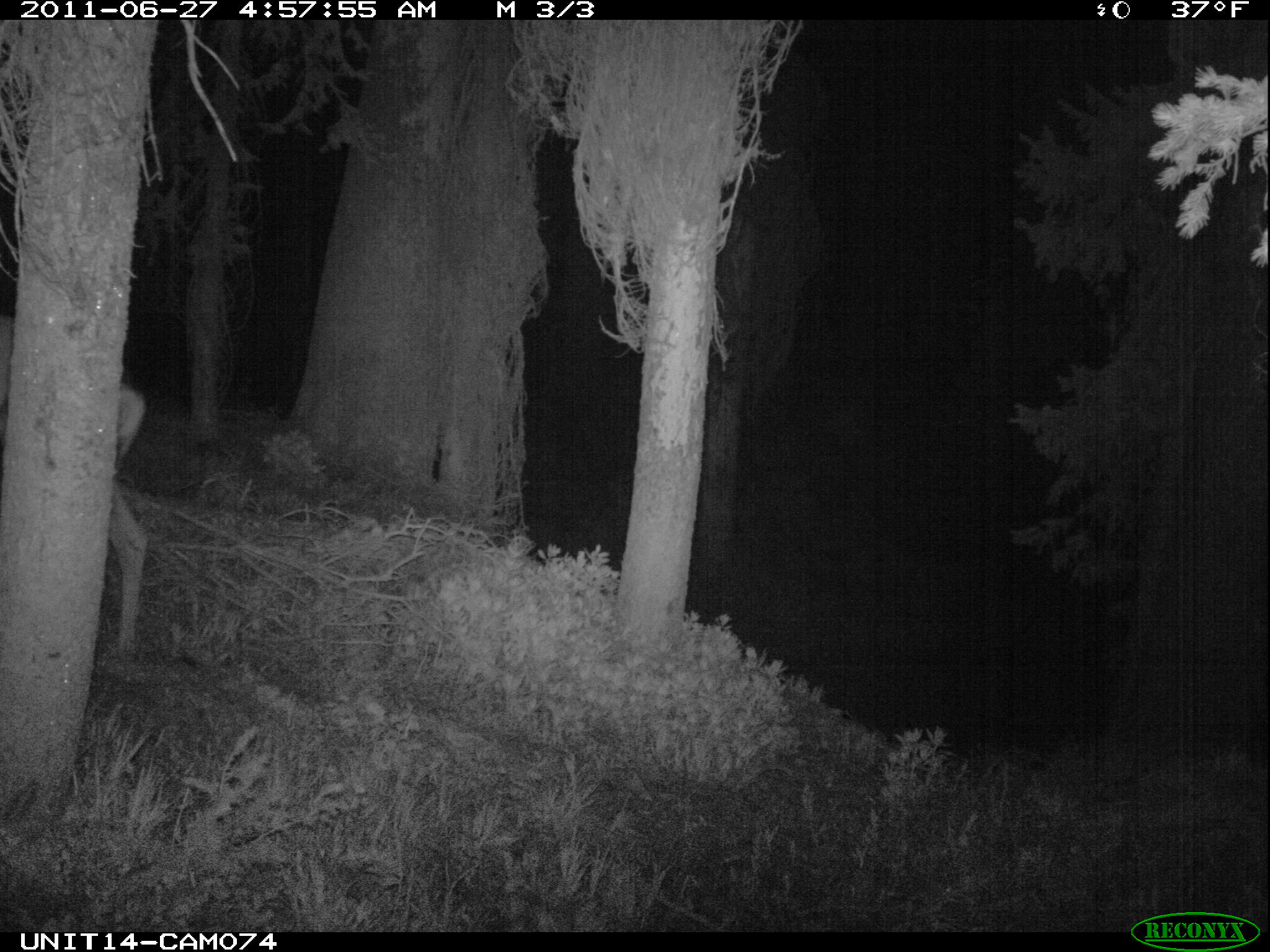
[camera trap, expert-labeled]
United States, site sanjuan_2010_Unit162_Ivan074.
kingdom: Animalia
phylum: Chordata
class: Mammalia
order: Artiodactyla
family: Cervidae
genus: Odocoileus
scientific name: Odocoileus hemionus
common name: mule deer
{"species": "Odocoileus hemionus (mule deer)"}